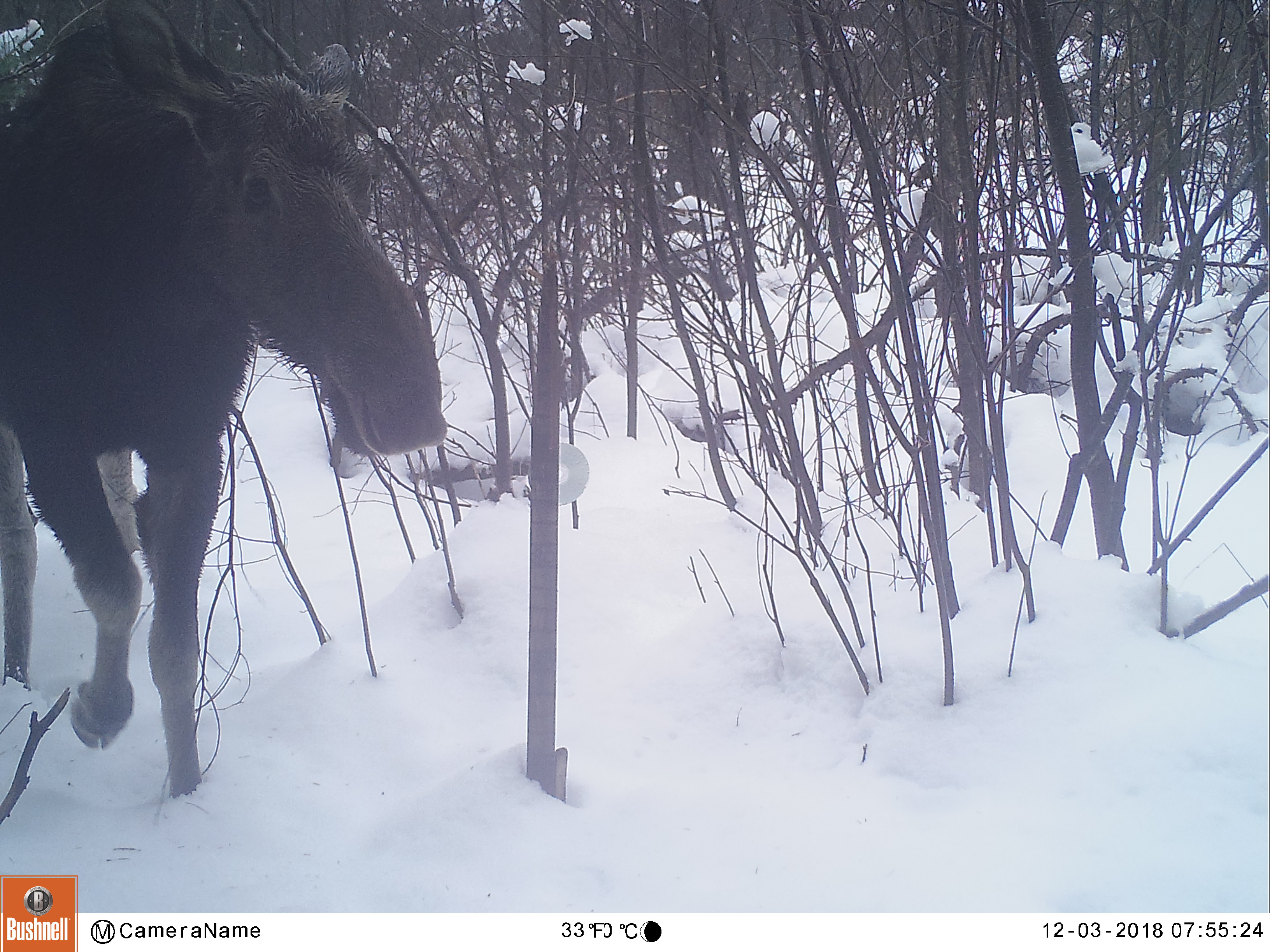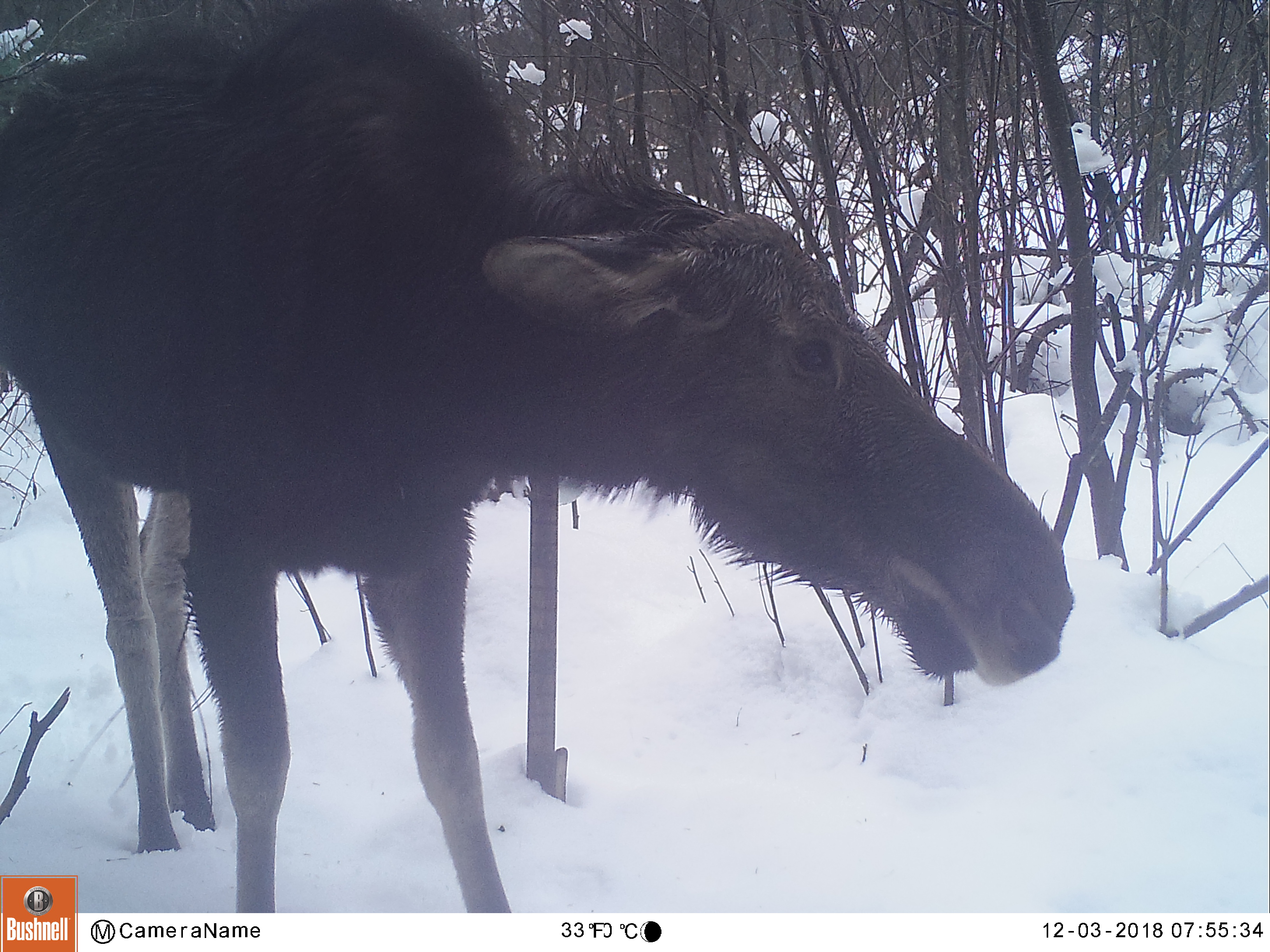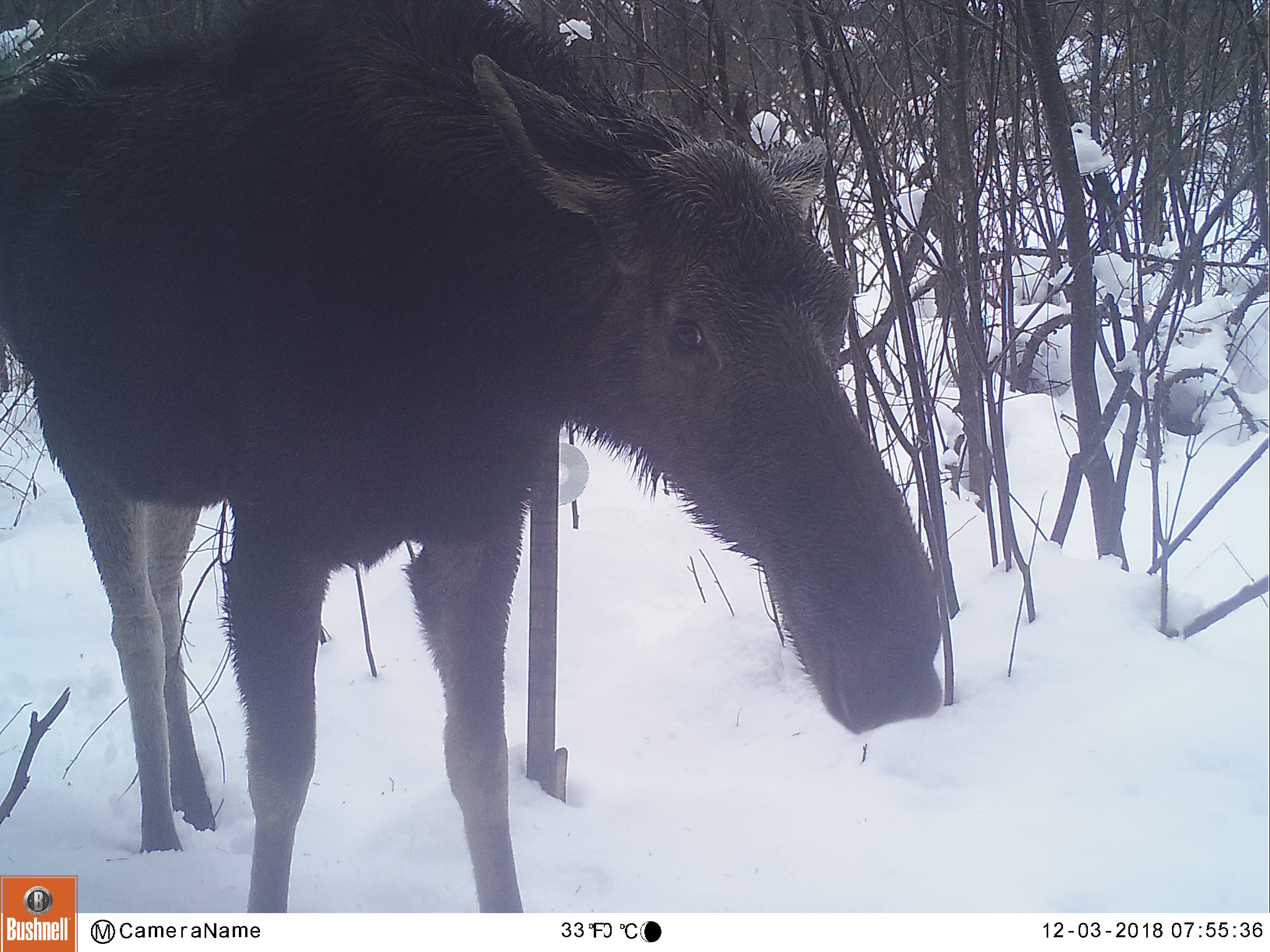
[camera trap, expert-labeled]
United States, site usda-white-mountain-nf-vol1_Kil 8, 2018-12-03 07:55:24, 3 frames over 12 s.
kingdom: Animalia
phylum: Chordata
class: Mammalia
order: Artiodactyla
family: Cervidae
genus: Alces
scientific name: Alces alces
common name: moose